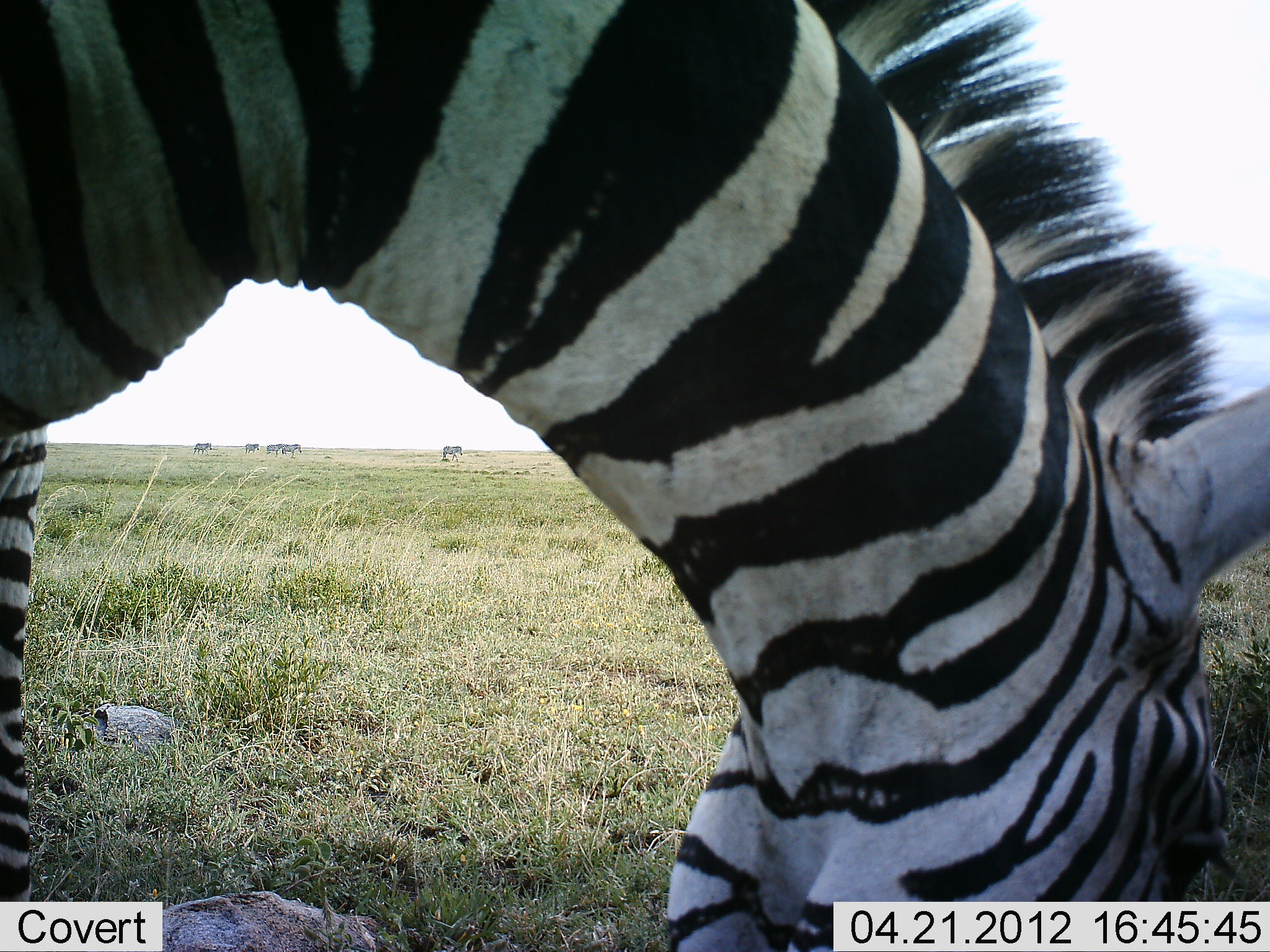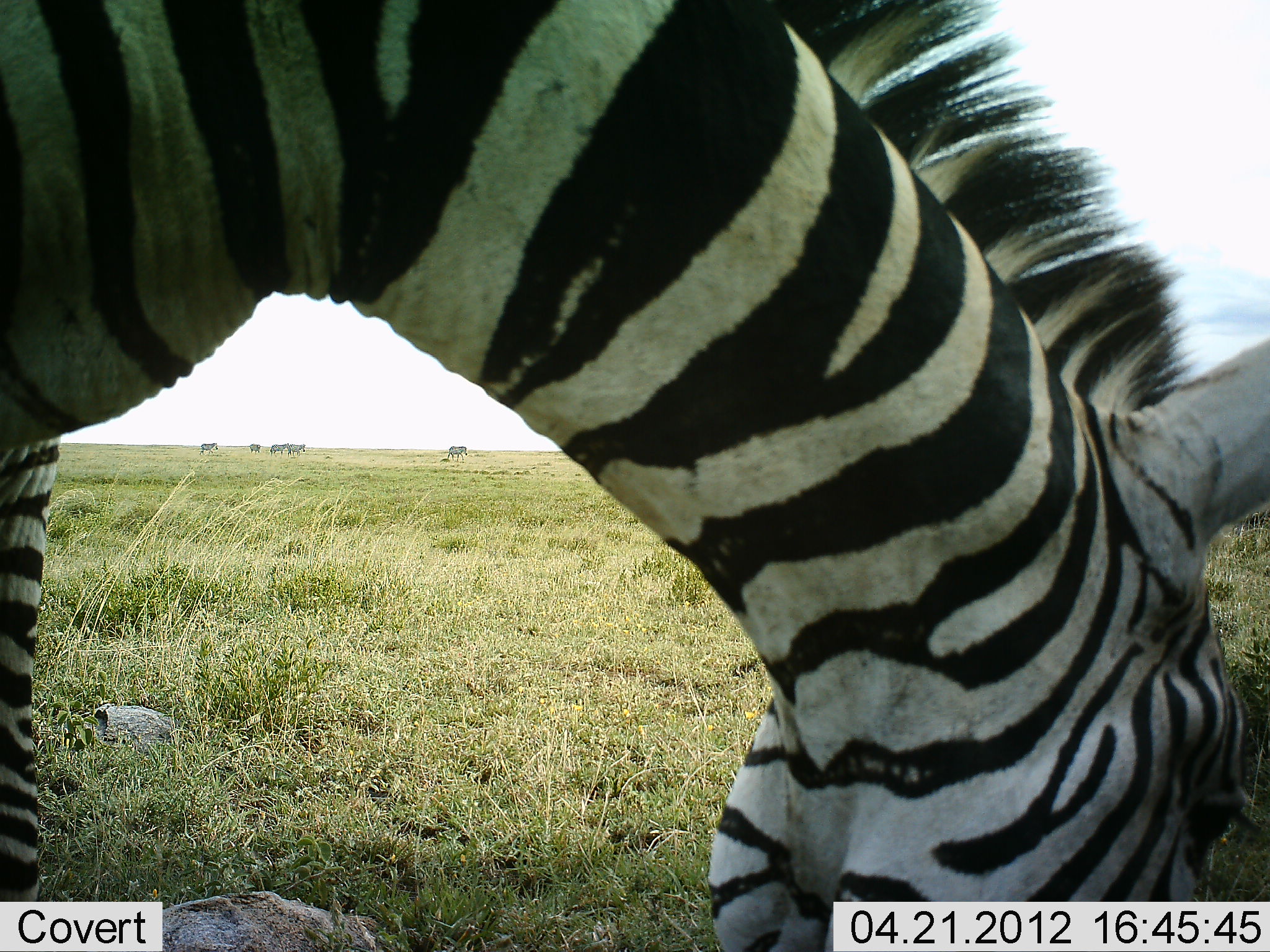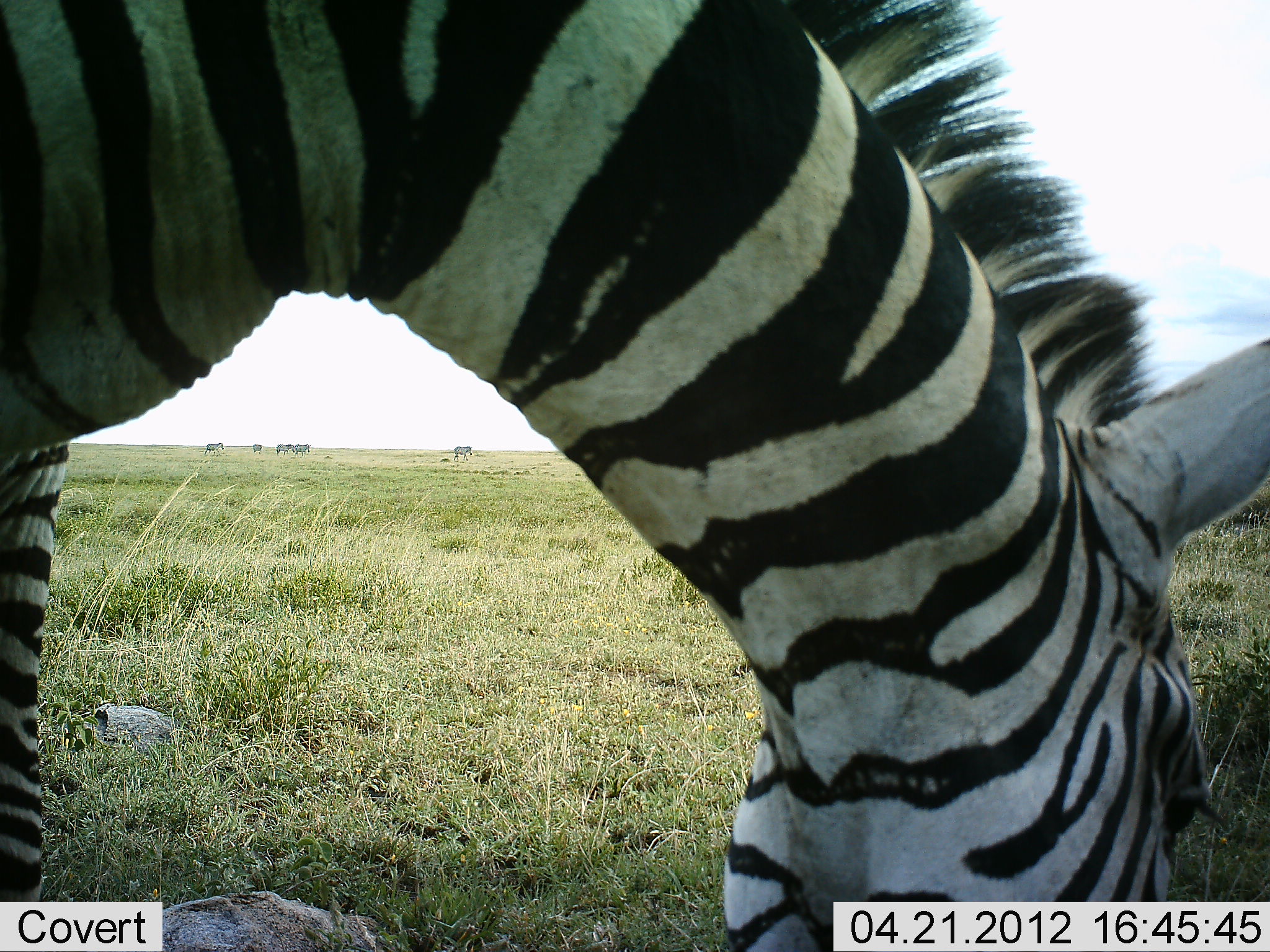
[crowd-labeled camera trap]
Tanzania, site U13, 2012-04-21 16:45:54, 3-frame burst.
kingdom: Animalia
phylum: Chordata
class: Mammalia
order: Perissodactyla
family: Equidae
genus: Equus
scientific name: Equus quagga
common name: plains zebra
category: zebra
Zebra (plains zebra) (Equus quagga), count 1. Behavior (volunteer vote fractions): standing 29%, resting 0%, moving 35%, interacting 0%. Young present (vote fraction): 0%. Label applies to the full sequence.